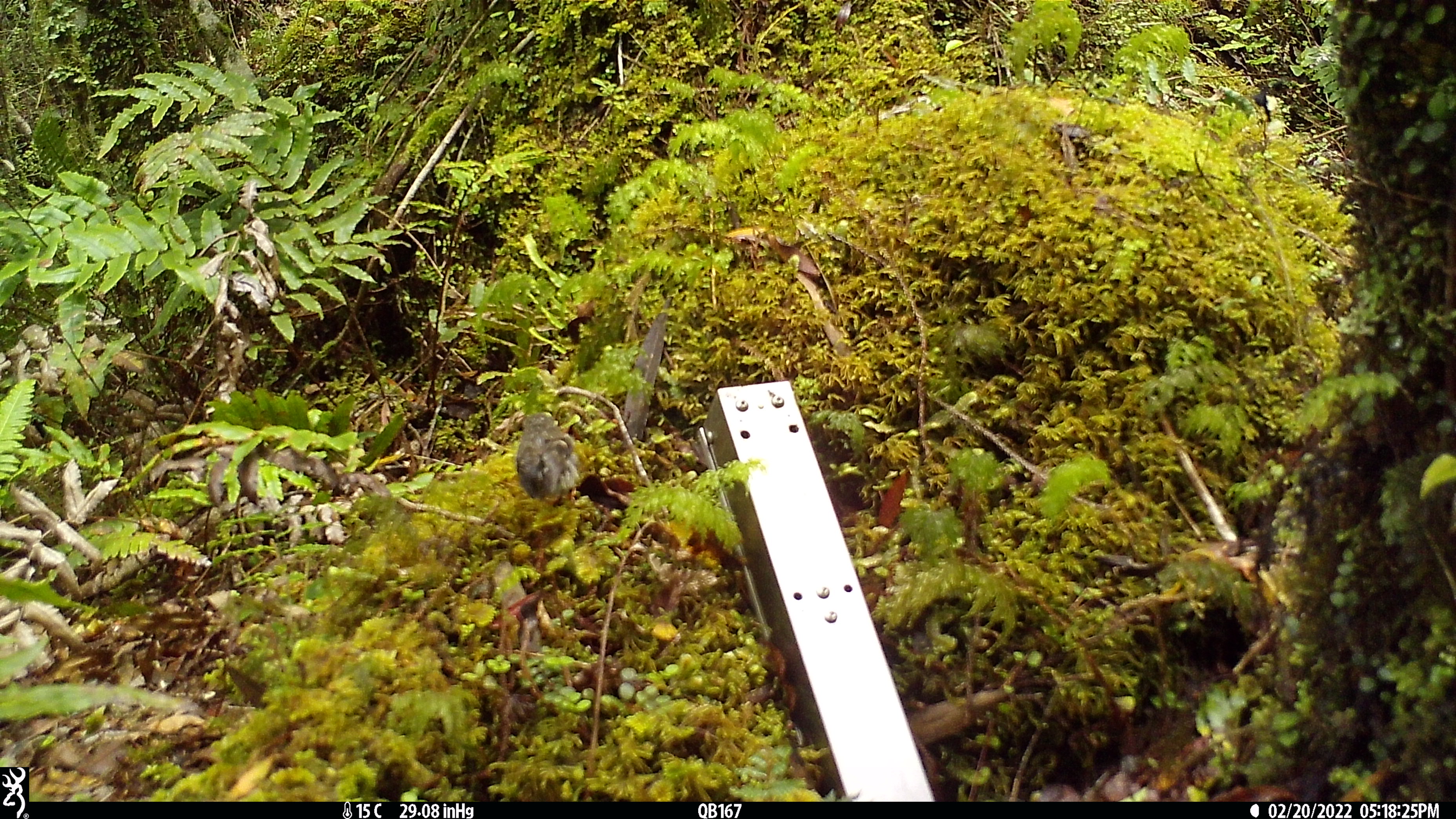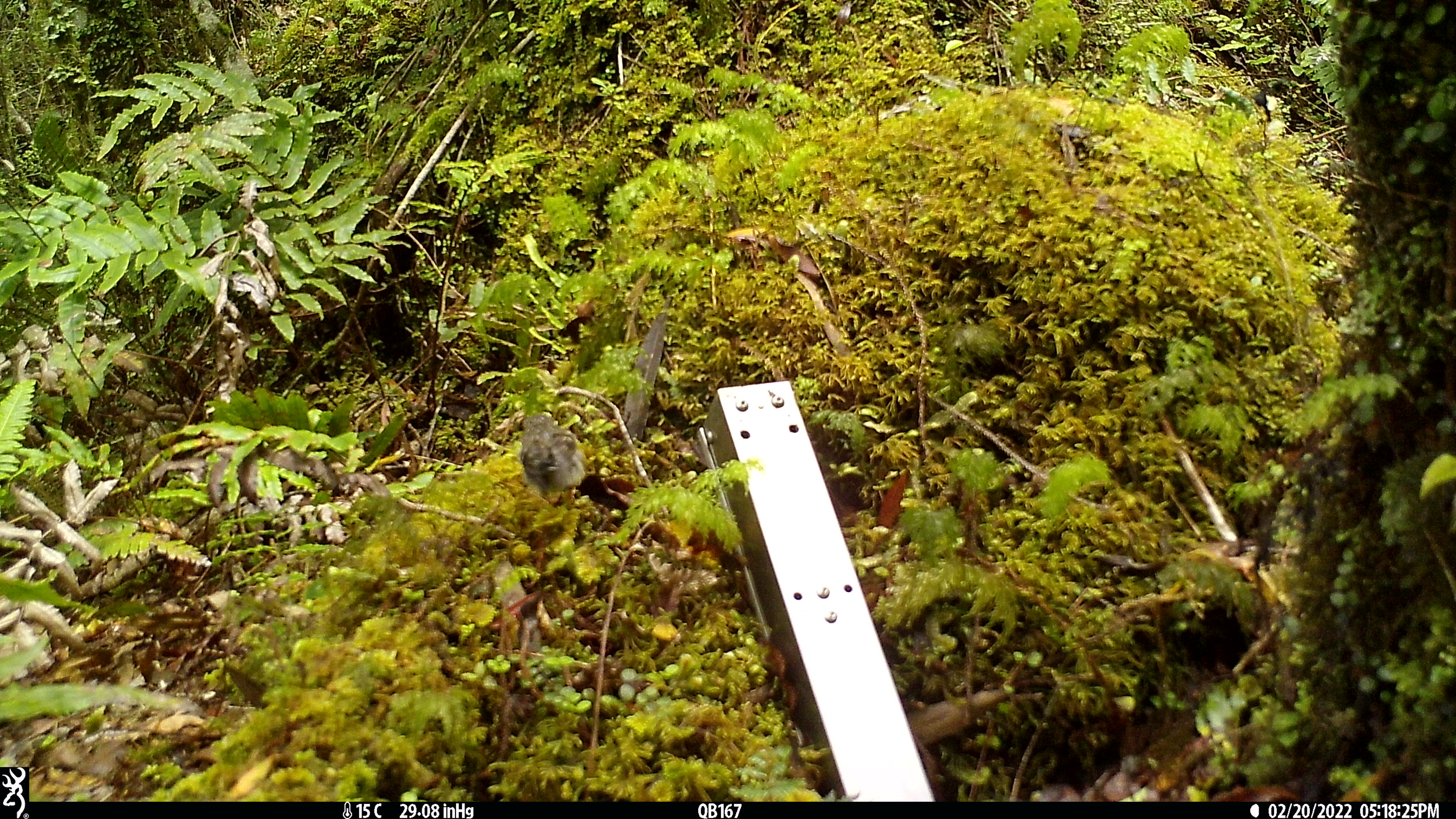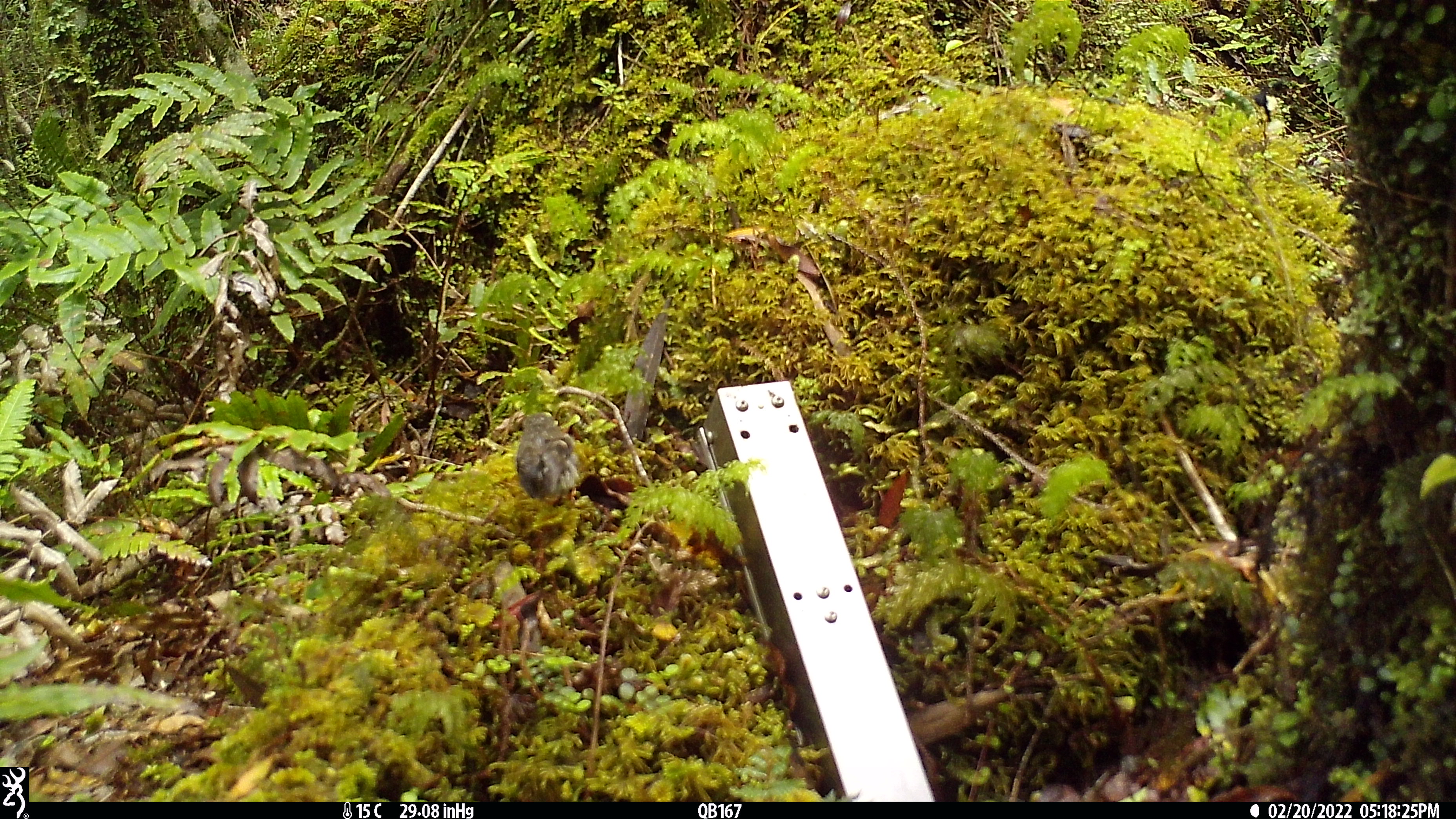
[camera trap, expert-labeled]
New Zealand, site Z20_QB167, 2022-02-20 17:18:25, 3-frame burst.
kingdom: Animalia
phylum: Chordata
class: Aves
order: Passeriformes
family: Petroicidae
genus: Petroica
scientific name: Petroica macrocephala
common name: tomtit